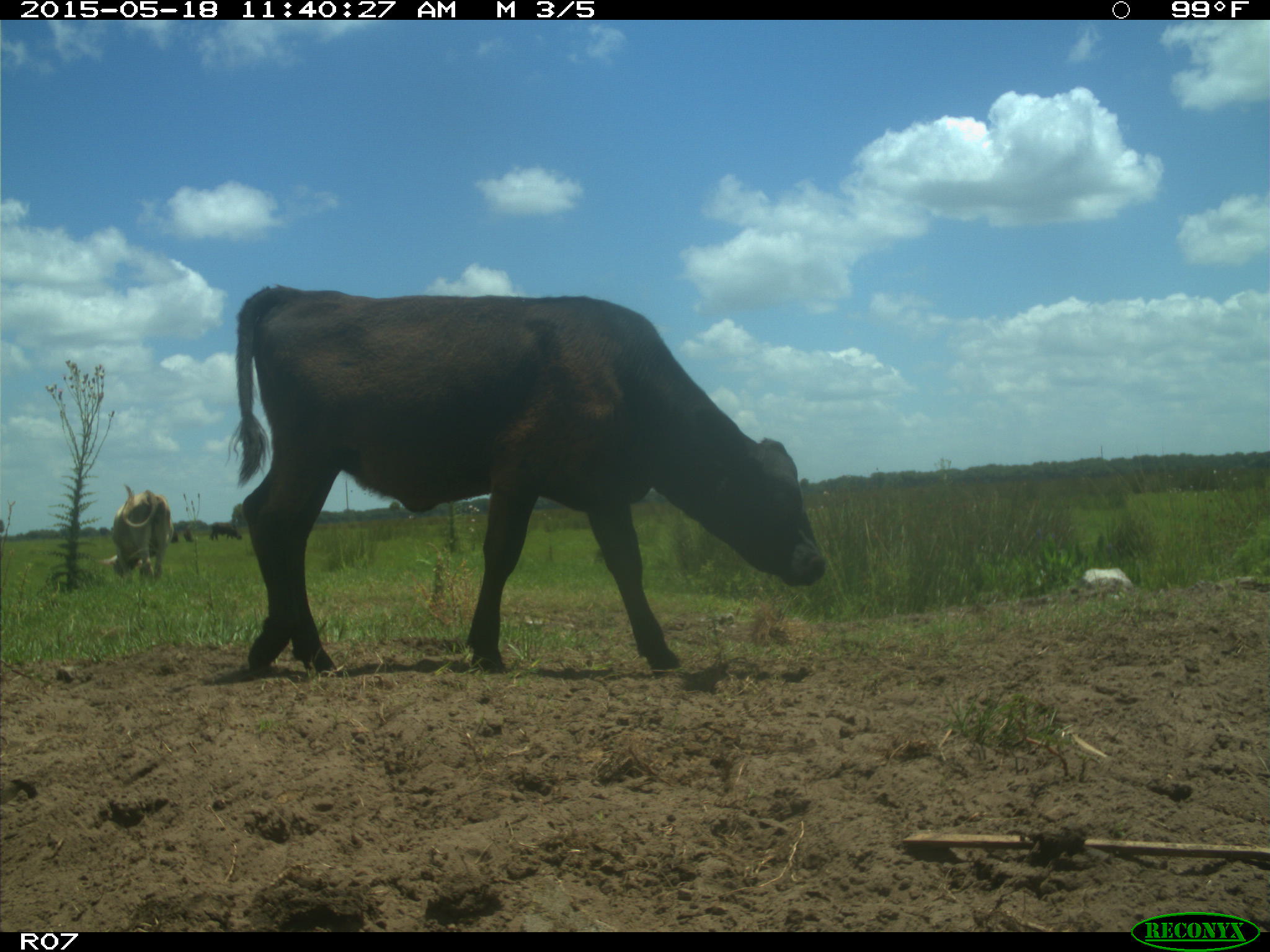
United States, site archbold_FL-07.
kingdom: Animalia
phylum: Chordata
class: Mammalia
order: Artiodactyla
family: Bovidae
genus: Bos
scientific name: Bos taurus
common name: domestic cow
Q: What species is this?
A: Bos taurus (domestic cow).